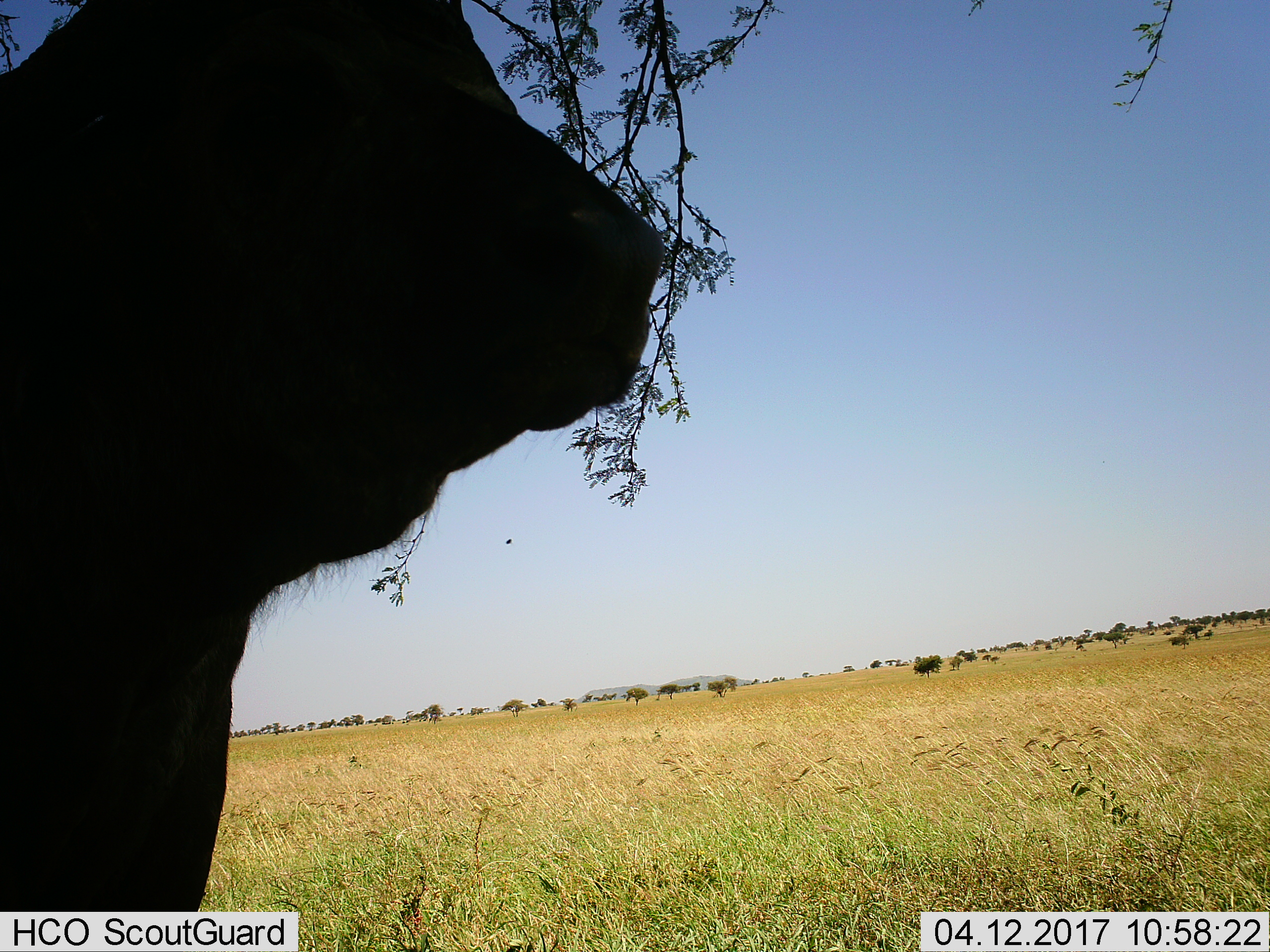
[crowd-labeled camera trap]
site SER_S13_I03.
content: unidentified animal